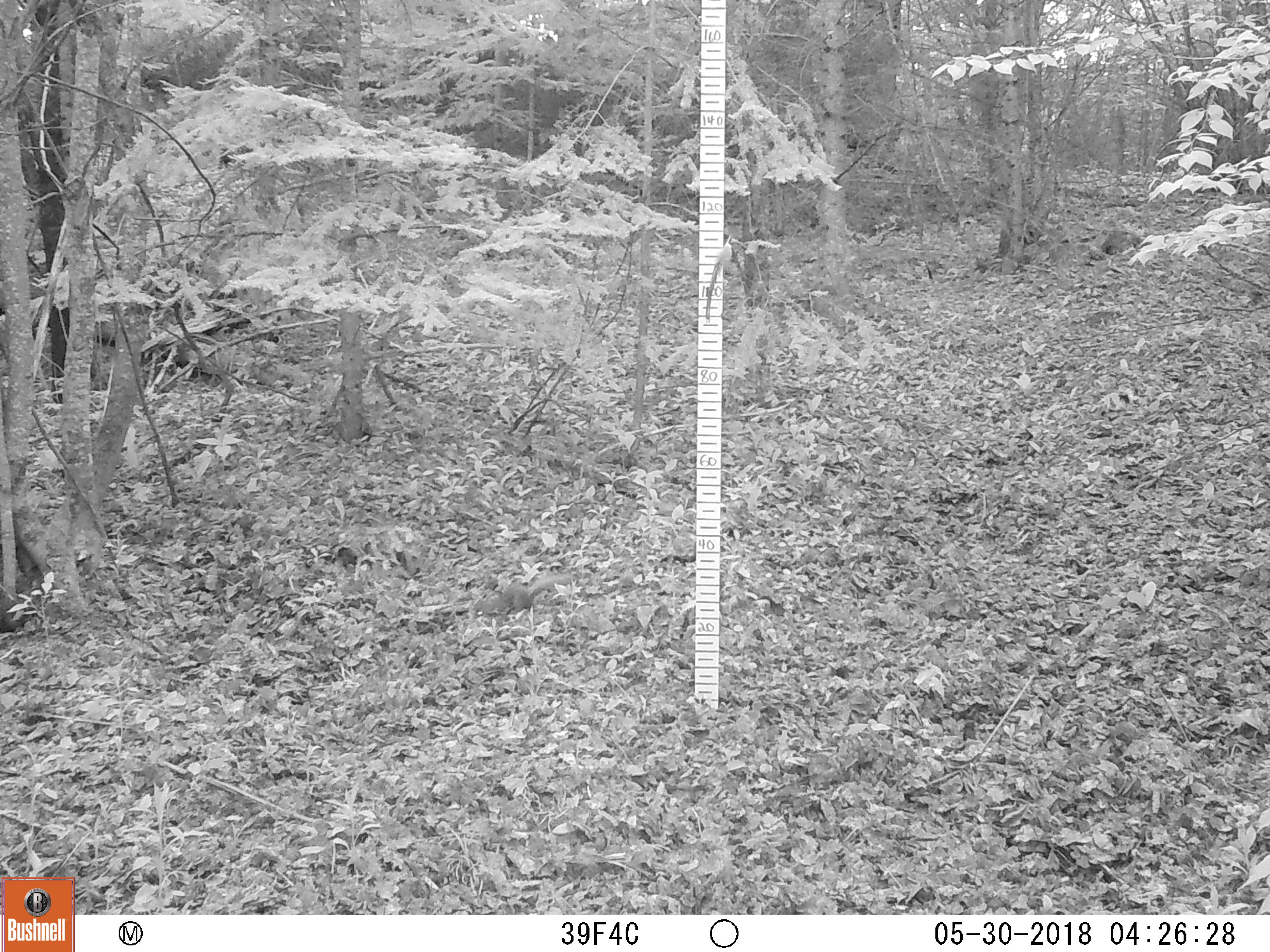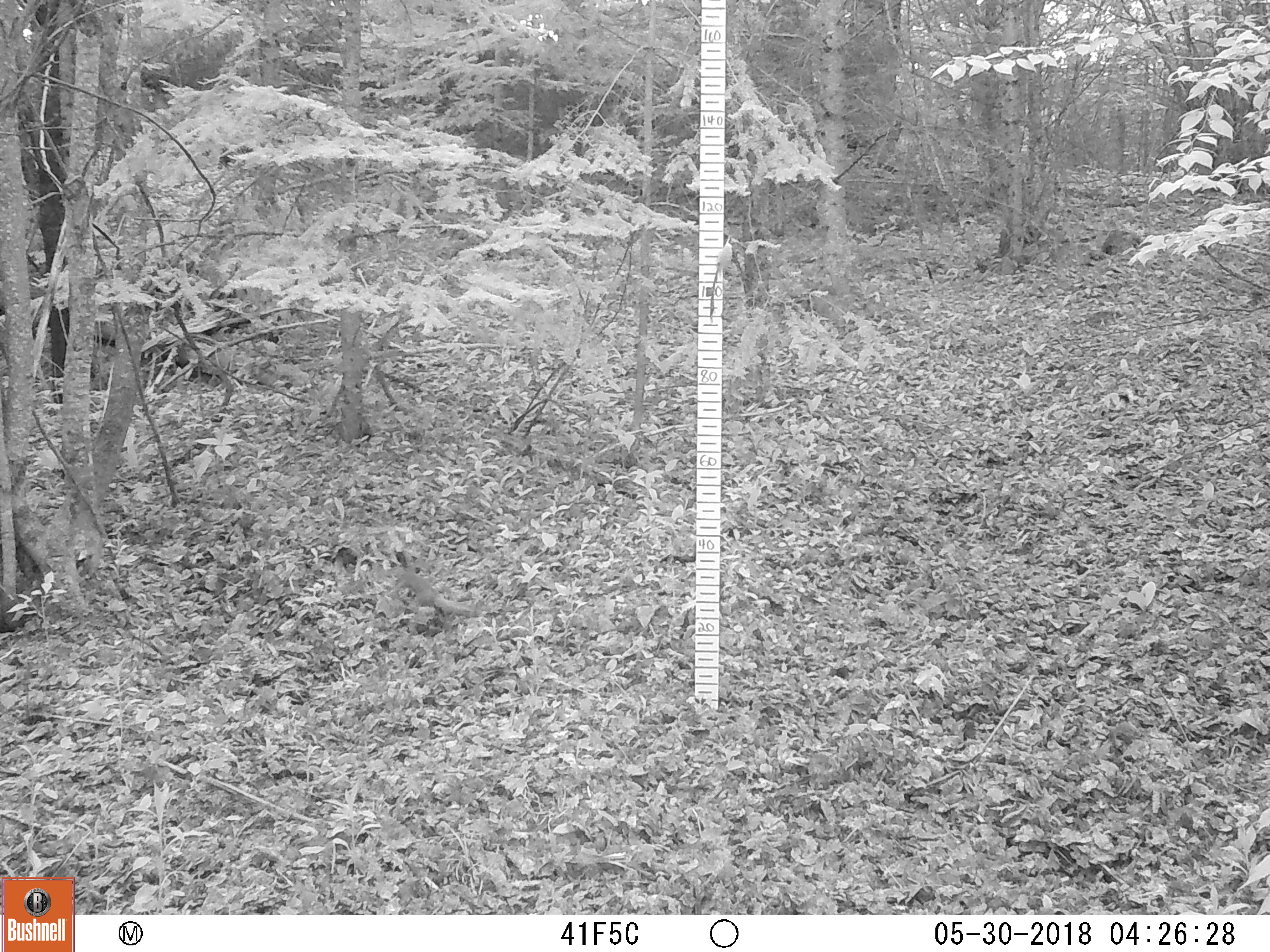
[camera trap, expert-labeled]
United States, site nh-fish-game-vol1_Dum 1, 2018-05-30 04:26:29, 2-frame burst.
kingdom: Animalia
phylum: Chordata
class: Mammalia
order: Rodentia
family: Sciuridae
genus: Tamiasciurus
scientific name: Tamiasciurus hudsonicus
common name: red squirrel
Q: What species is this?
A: Red squirrel (Tamiasciurus hudsonicus).